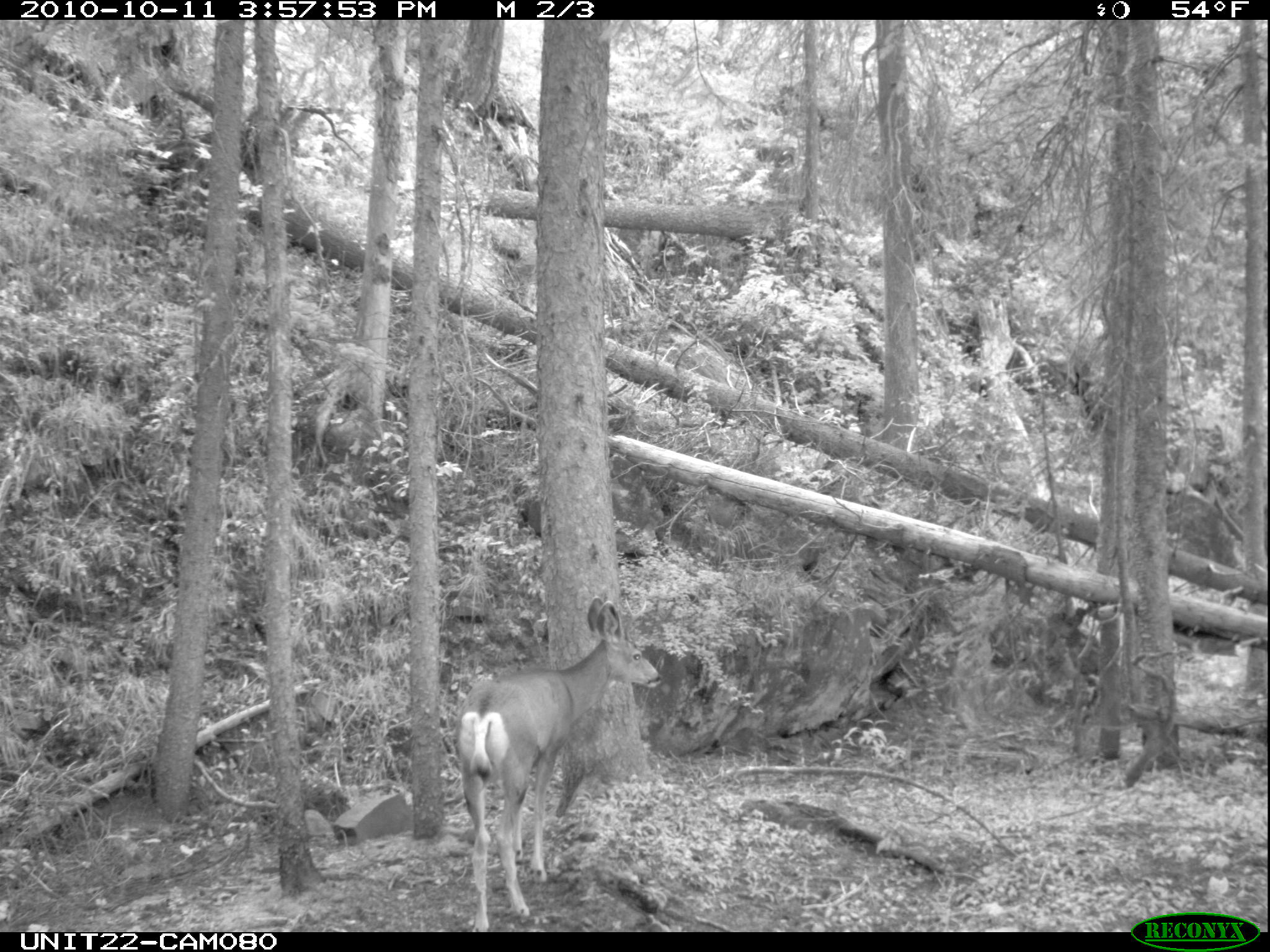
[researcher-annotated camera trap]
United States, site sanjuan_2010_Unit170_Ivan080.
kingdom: Animalia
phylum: Chordata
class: Mammalia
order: Artiodactyla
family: Cervidae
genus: Odocoileus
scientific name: Odocoileus hemionus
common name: mule deer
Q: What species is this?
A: Odocoileus hemionus (mule deer).